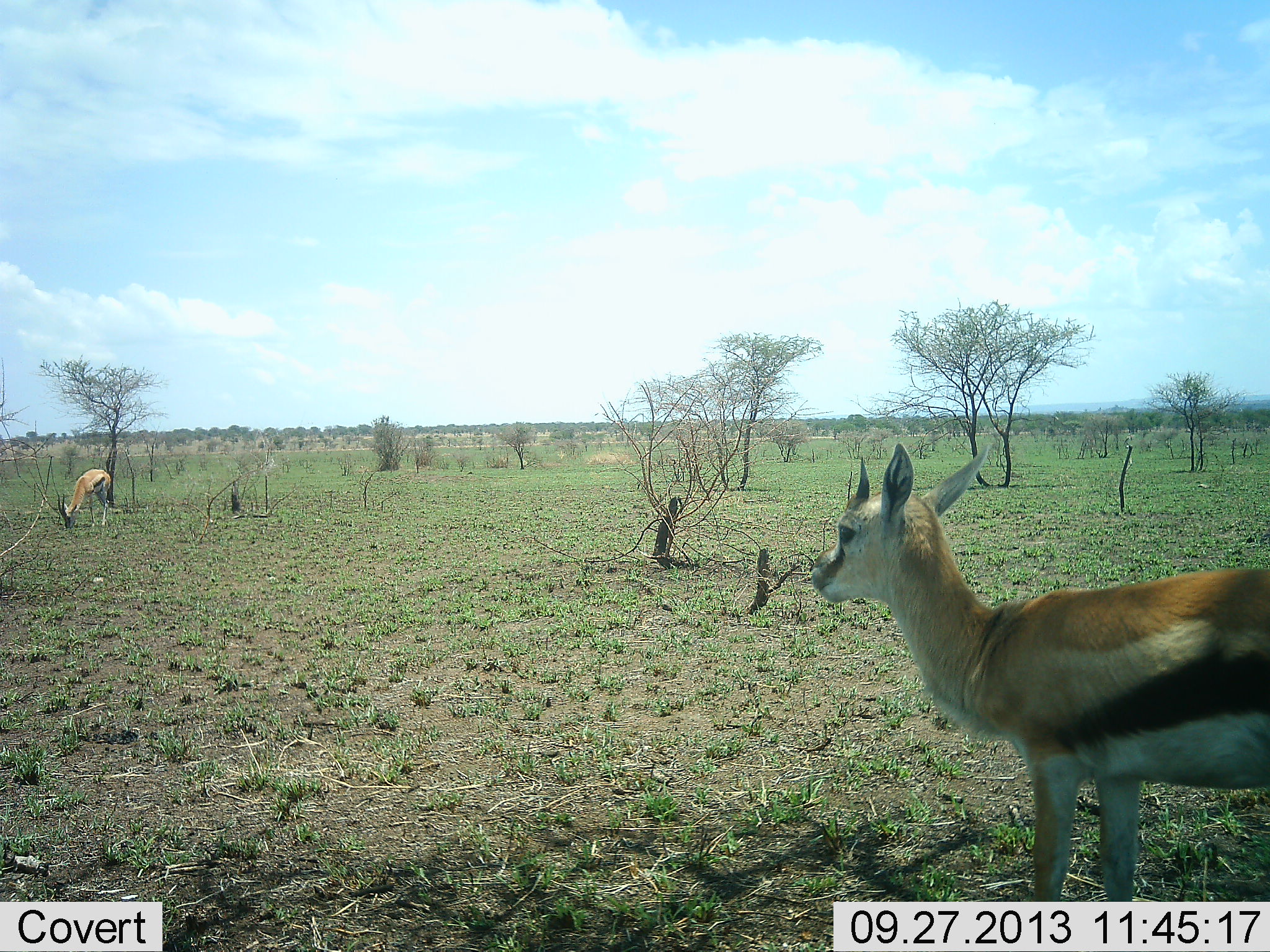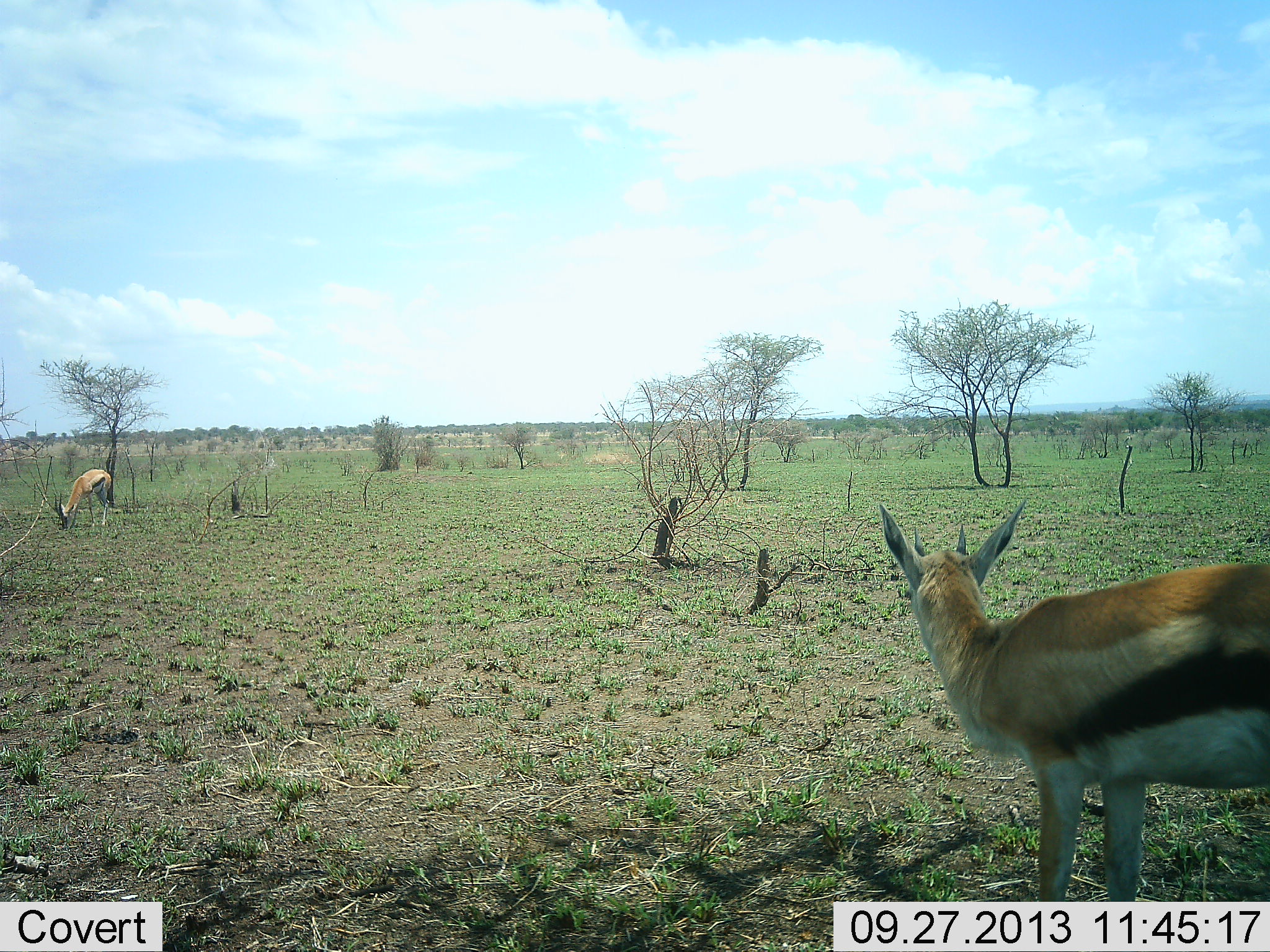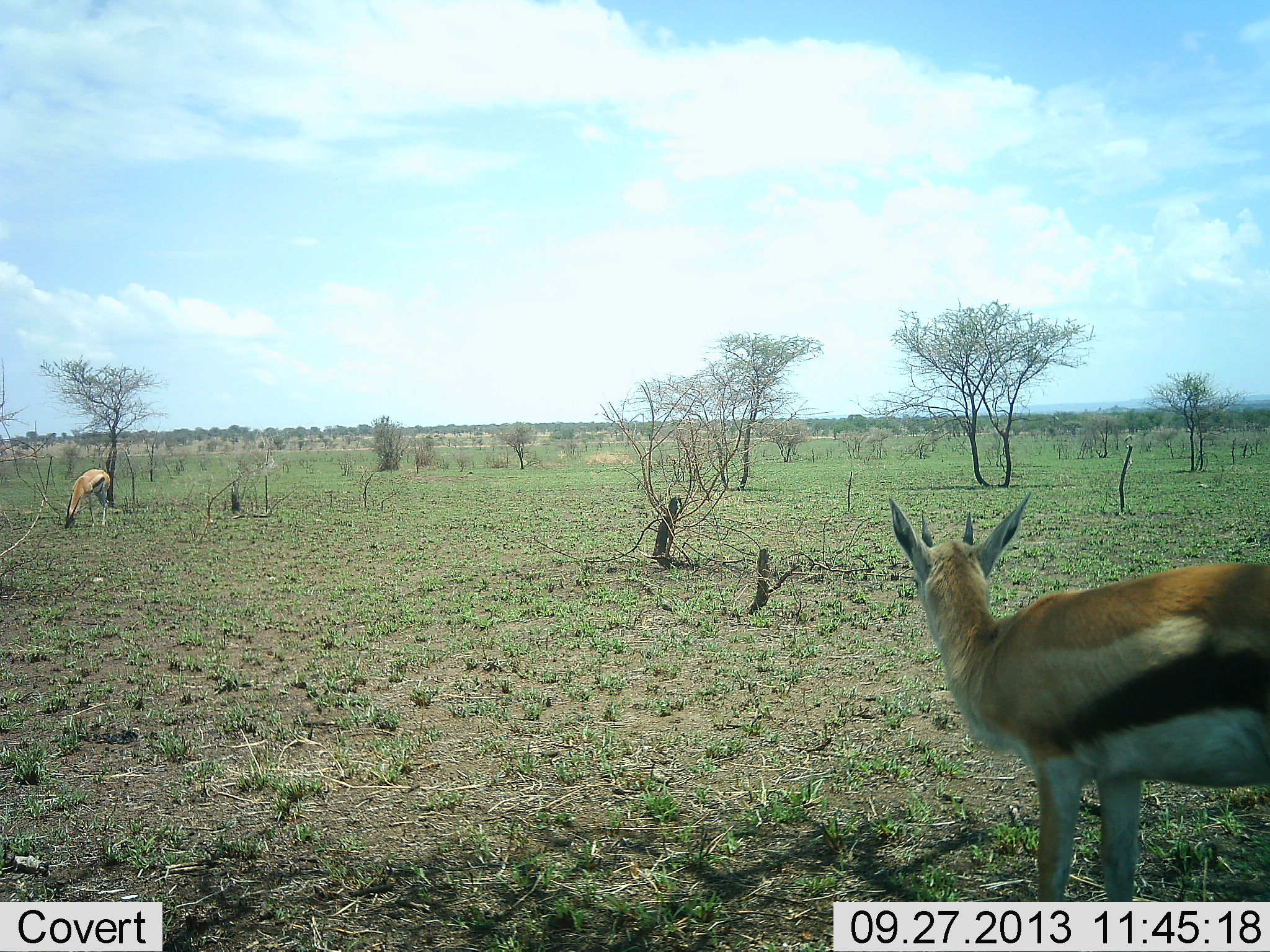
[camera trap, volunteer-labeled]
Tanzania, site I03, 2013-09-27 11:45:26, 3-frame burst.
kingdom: Animalia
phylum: Chordata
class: Mammalia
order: Artiodactyla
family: Bovidae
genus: Eudorcas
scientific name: Eudorcas thomsonii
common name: thomson's gazelle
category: gazellethomsons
Gazellethomsons (thomson's gazelle) (Eudorcas thomsonii), count 2. Behavior (volunteer vote fractions): standing 90%, resting 5%, moving 5%, interacting 0%. Young present (vote fraction): 0%. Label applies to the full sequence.